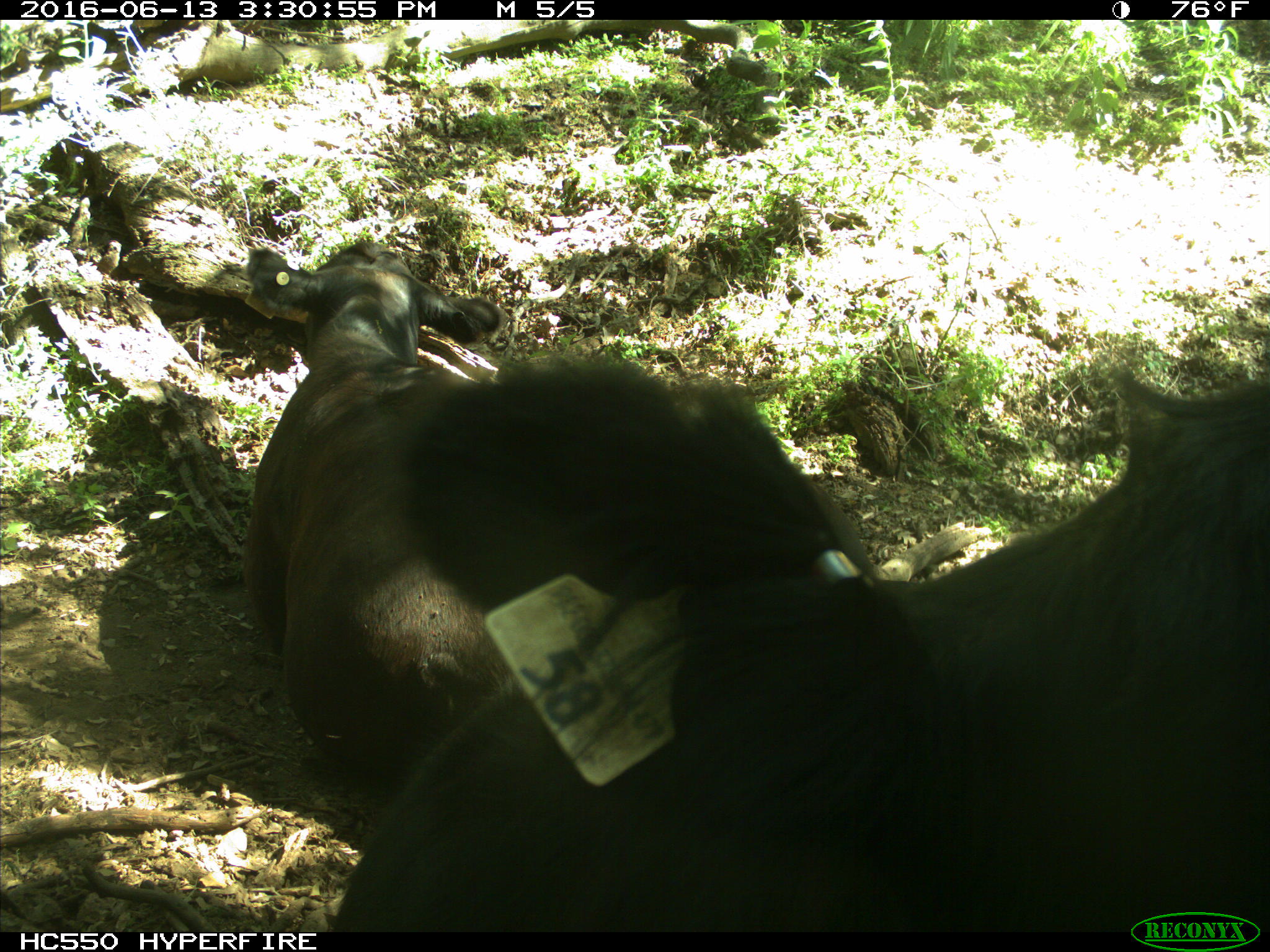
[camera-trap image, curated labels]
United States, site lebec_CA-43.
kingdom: Animalia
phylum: Chordata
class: Mammalia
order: Artiodactyla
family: Bovidae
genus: Bos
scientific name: Bos taurus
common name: domestic cow